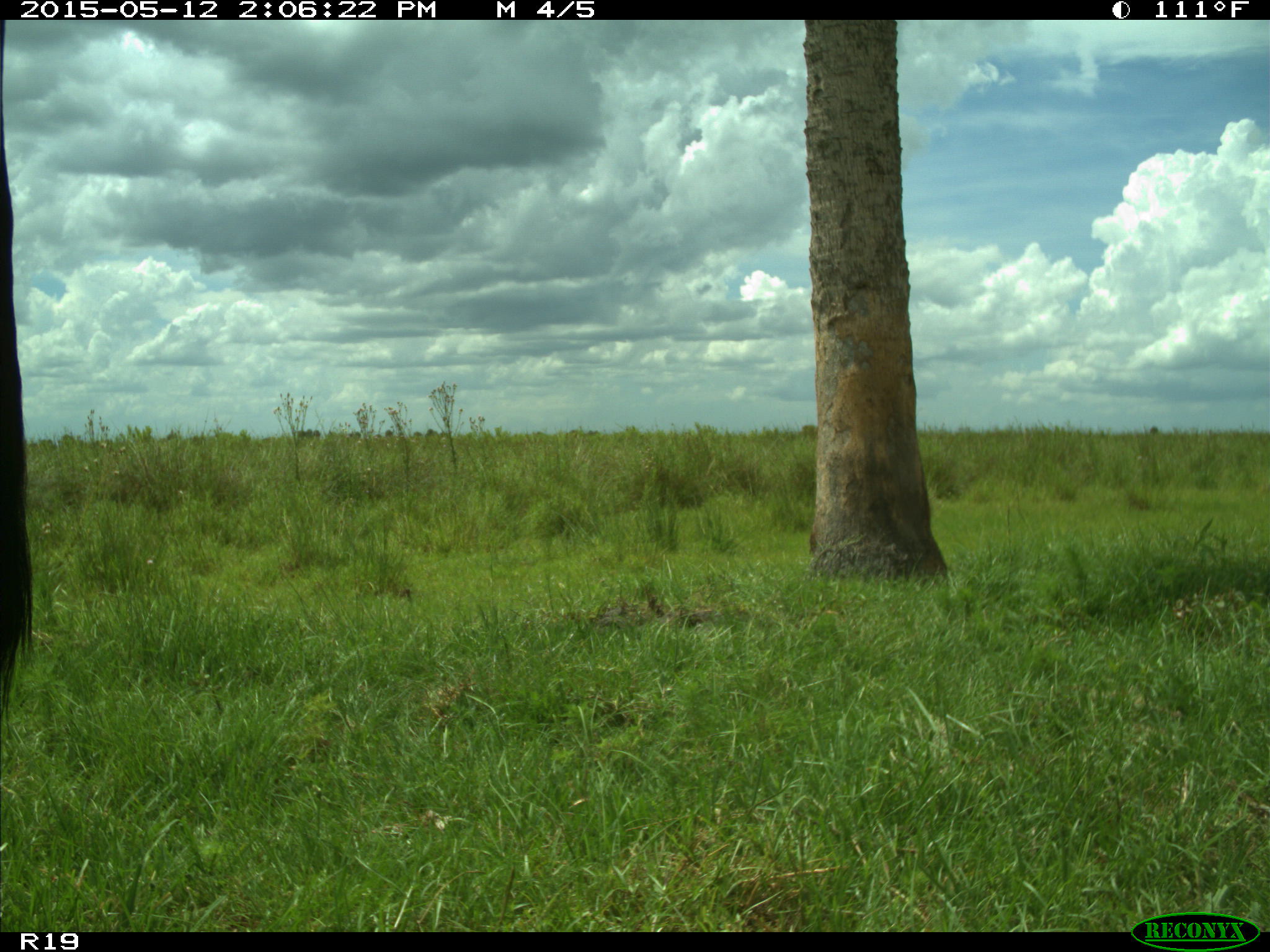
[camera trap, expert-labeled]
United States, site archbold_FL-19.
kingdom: Animalia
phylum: Chordata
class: Mammalia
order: Artiodactyla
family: Bovidae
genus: Bos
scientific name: Bos taurus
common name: domestic cow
Bos taurus (domestic cow).